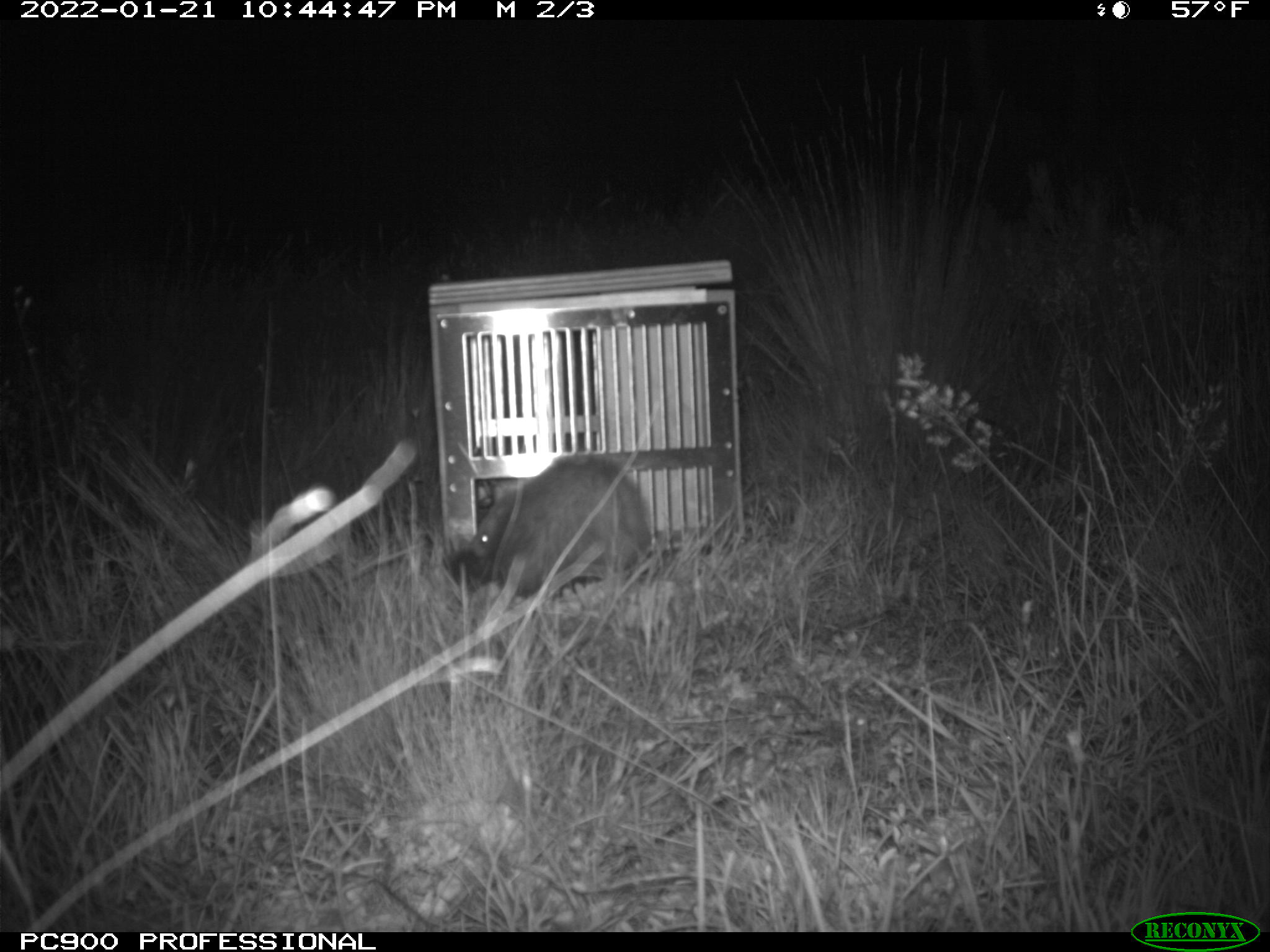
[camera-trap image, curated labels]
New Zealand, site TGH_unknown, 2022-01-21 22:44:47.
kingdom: Animalia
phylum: Chordata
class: Mammalia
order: Carnivora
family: Mustelidae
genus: Mustela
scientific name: Mustela furo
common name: ferret